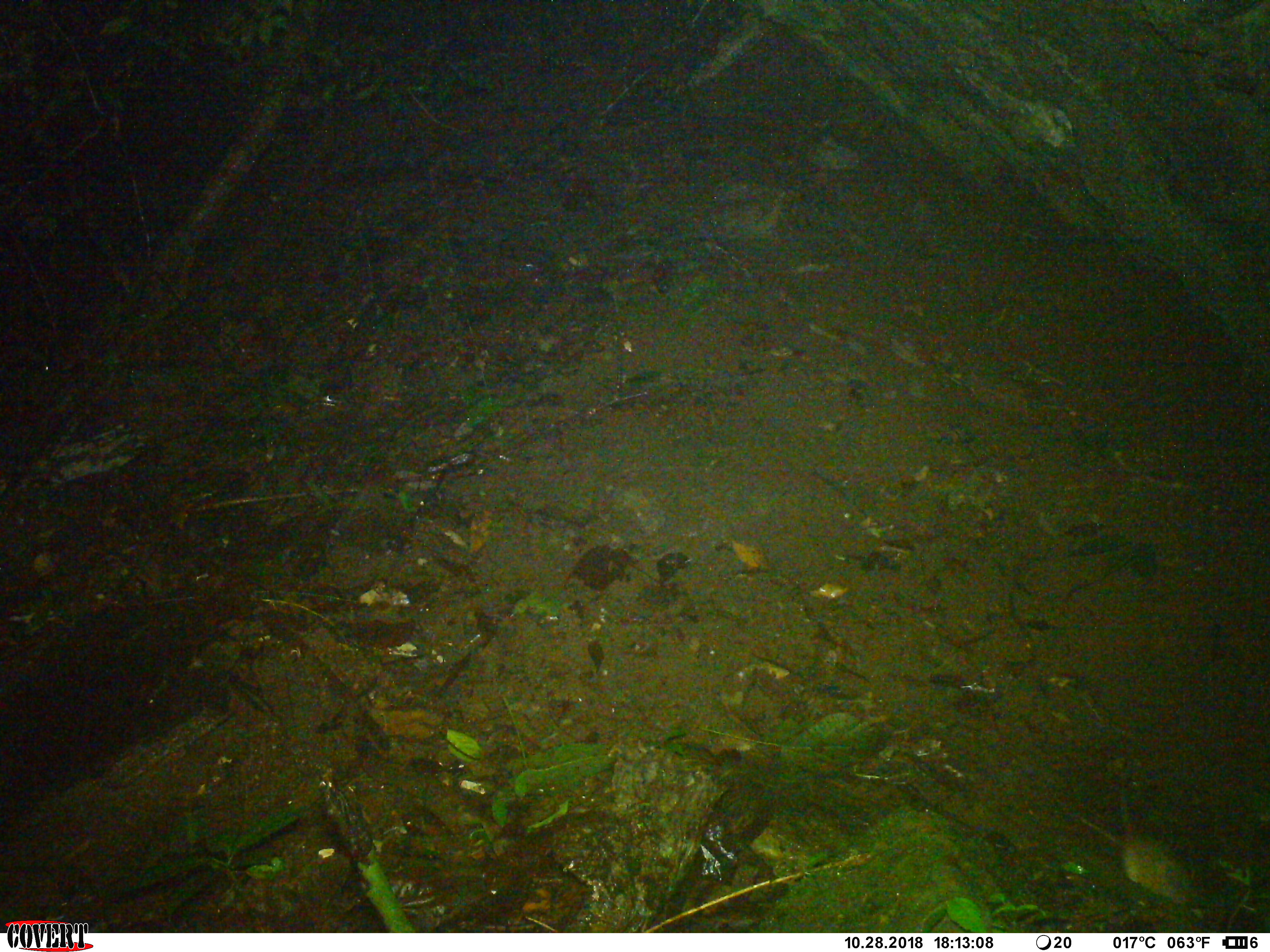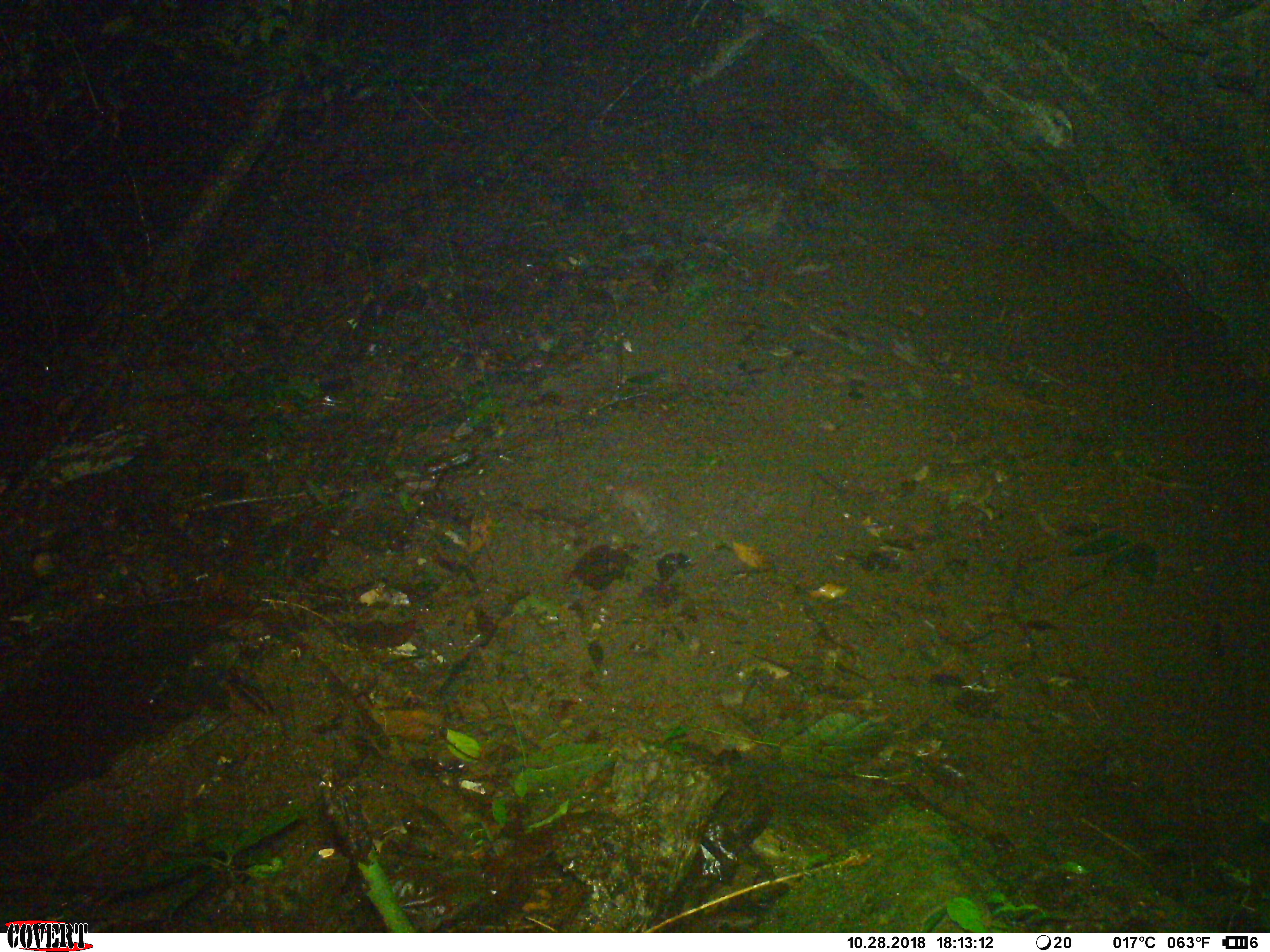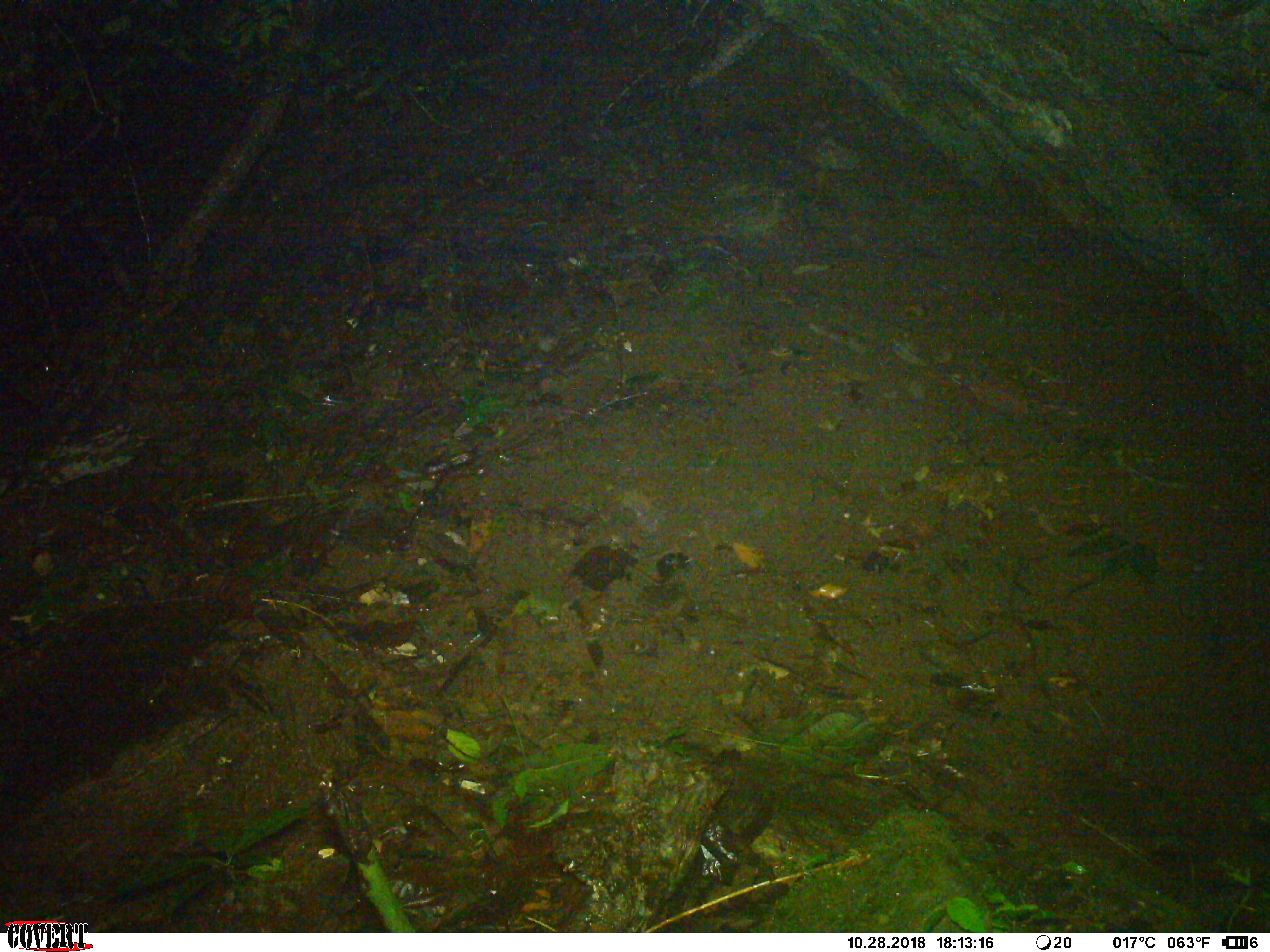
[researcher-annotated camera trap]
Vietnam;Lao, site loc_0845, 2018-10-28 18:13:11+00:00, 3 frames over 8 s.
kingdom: Animalia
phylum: Chordata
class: Mammalia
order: Rodentia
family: Muridae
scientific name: Muridae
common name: old-world mice and rats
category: unidentified murid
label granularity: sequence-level